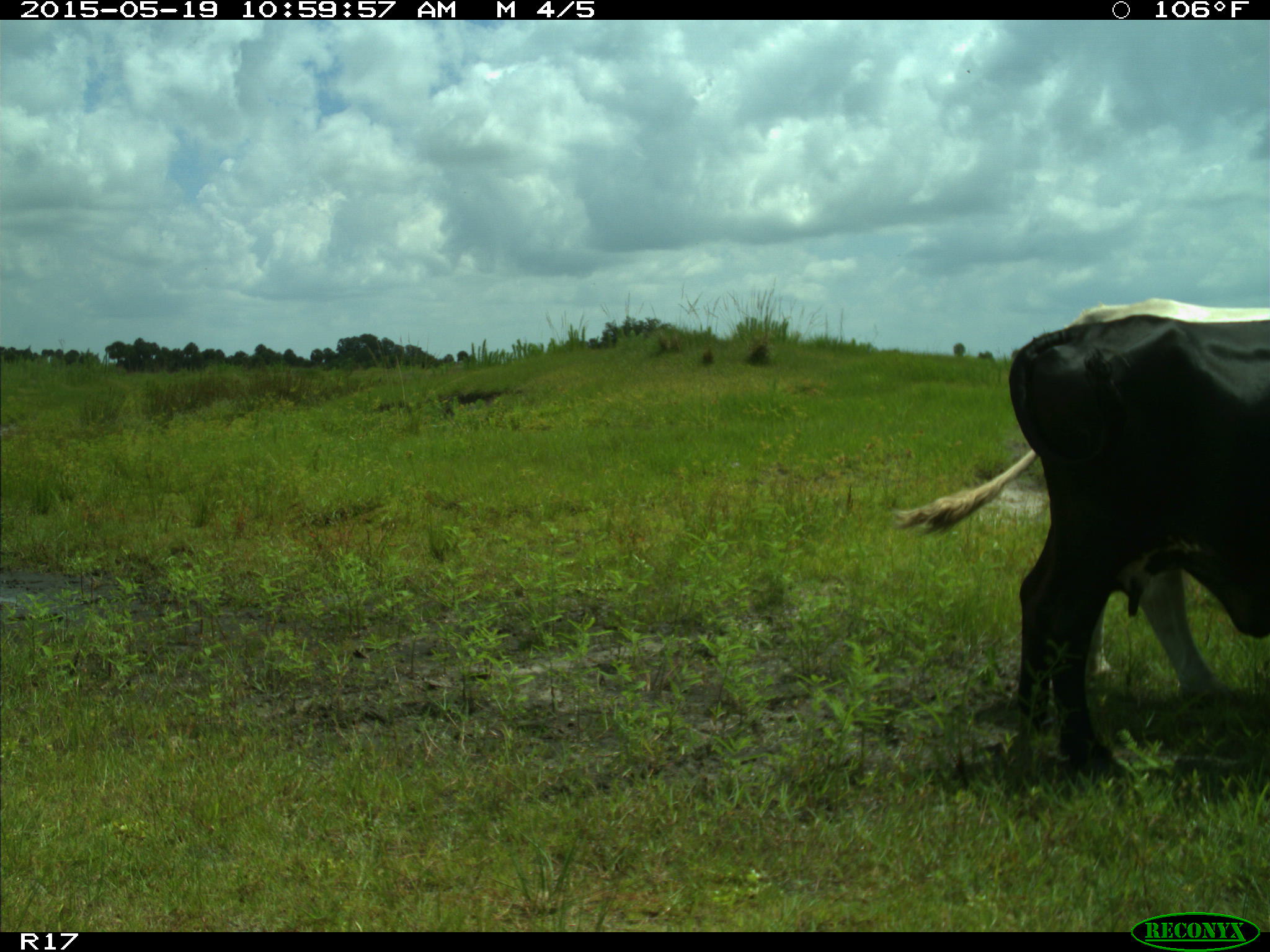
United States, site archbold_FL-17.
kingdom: Animalia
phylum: Chordata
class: Mammalia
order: Artiodactyla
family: Bovidae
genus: Bos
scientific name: Bos taurus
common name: domestic cow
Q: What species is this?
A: Bos taurus (domestic cow).